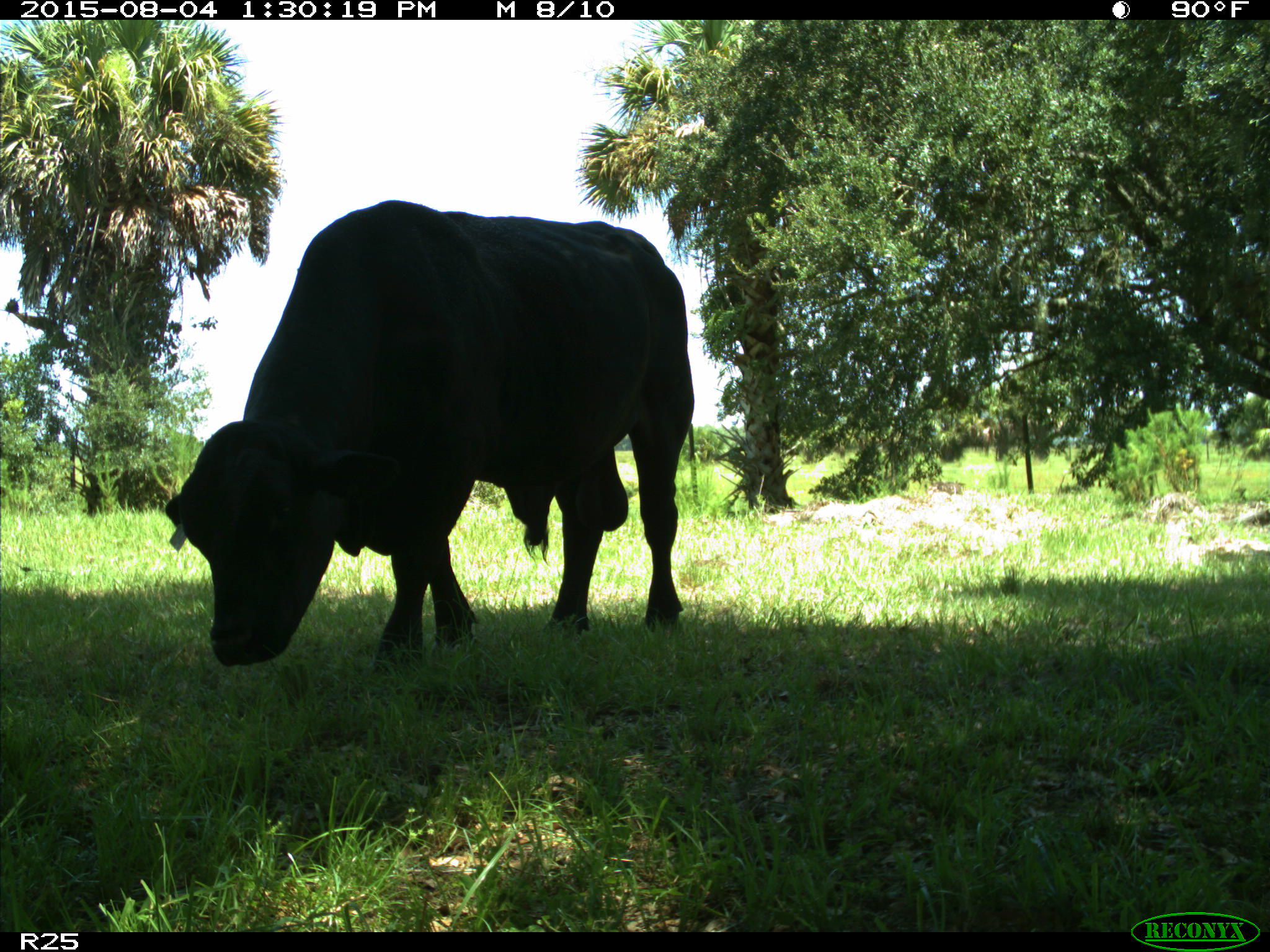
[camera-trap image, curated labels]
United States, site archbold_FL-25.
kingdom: Animalia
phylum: Chordata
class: Mammalia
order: Artiodactyla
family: Bovidae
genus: Bos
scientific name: Bos taurus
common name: domestic cow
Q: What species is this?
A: Bos taurus (domestic cow).